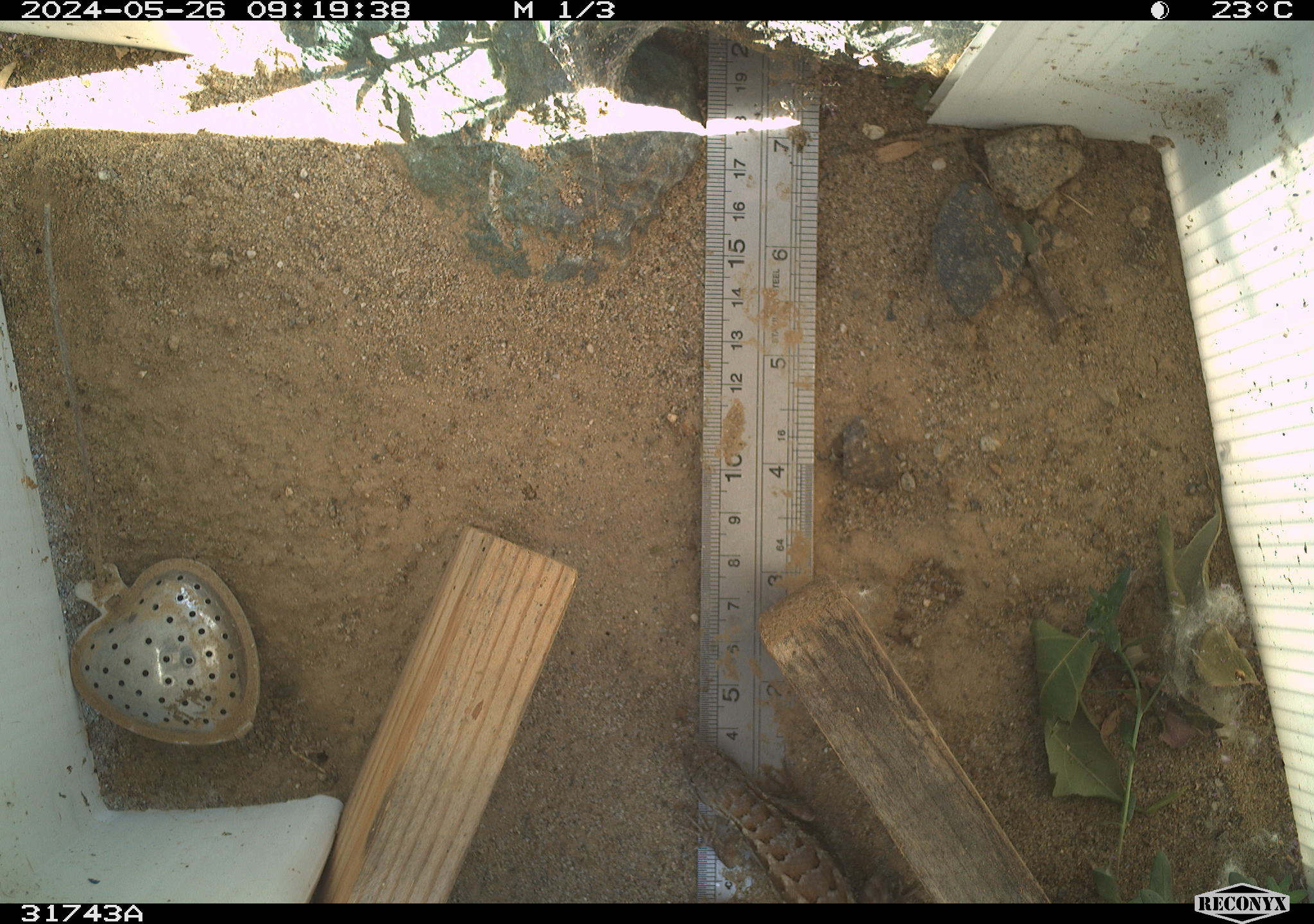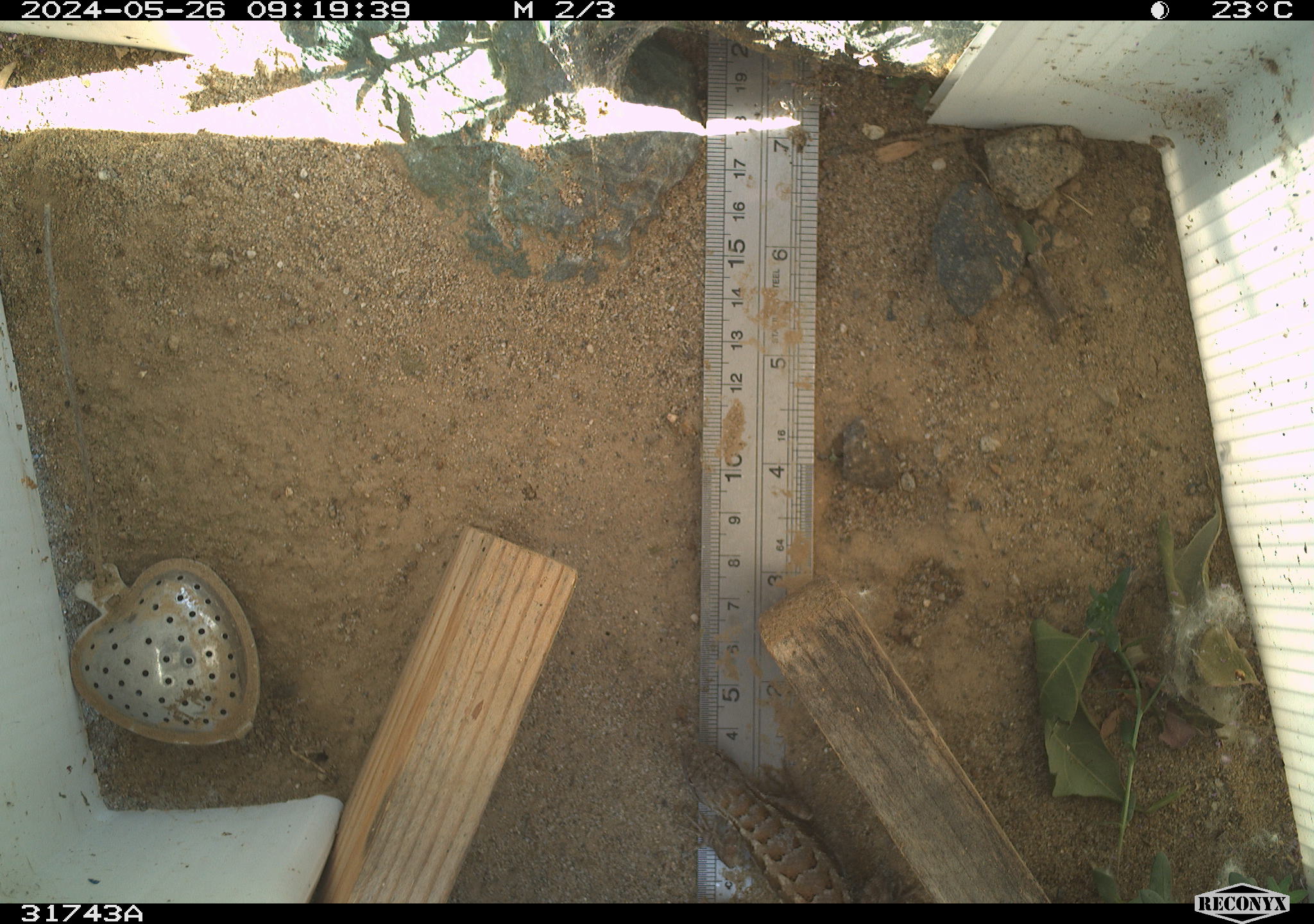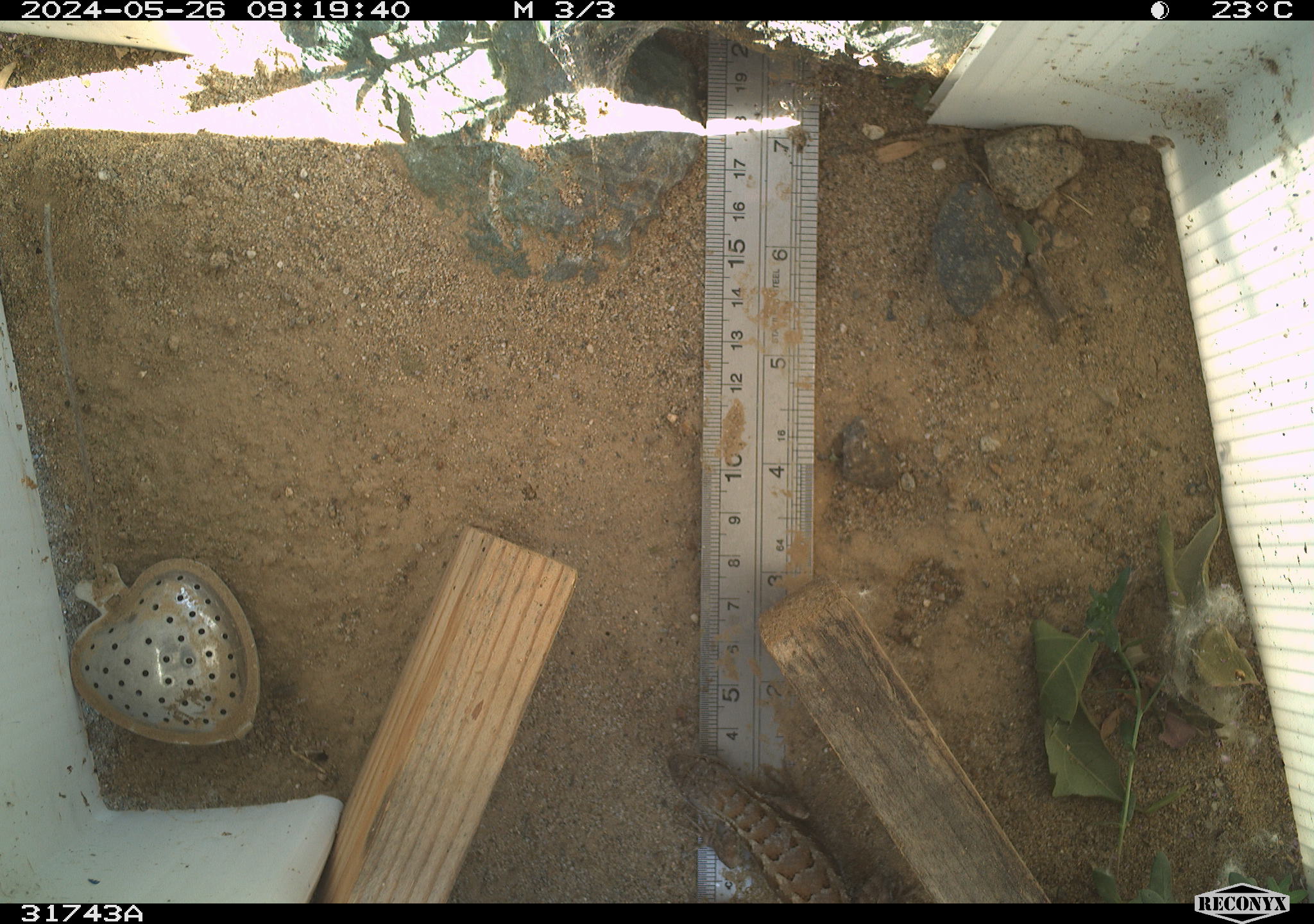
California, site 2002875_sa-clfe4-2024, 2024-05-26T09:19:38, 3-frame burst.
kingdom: Animalia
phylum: Chordata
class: Reptilia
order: Squamata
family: Phrynosomatidae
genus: Sceloporus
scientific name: Sceloporus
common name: spiny lizards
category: sceloporus species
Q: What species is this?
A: Sceloporus species (spiny lizards) (Sceloporus).